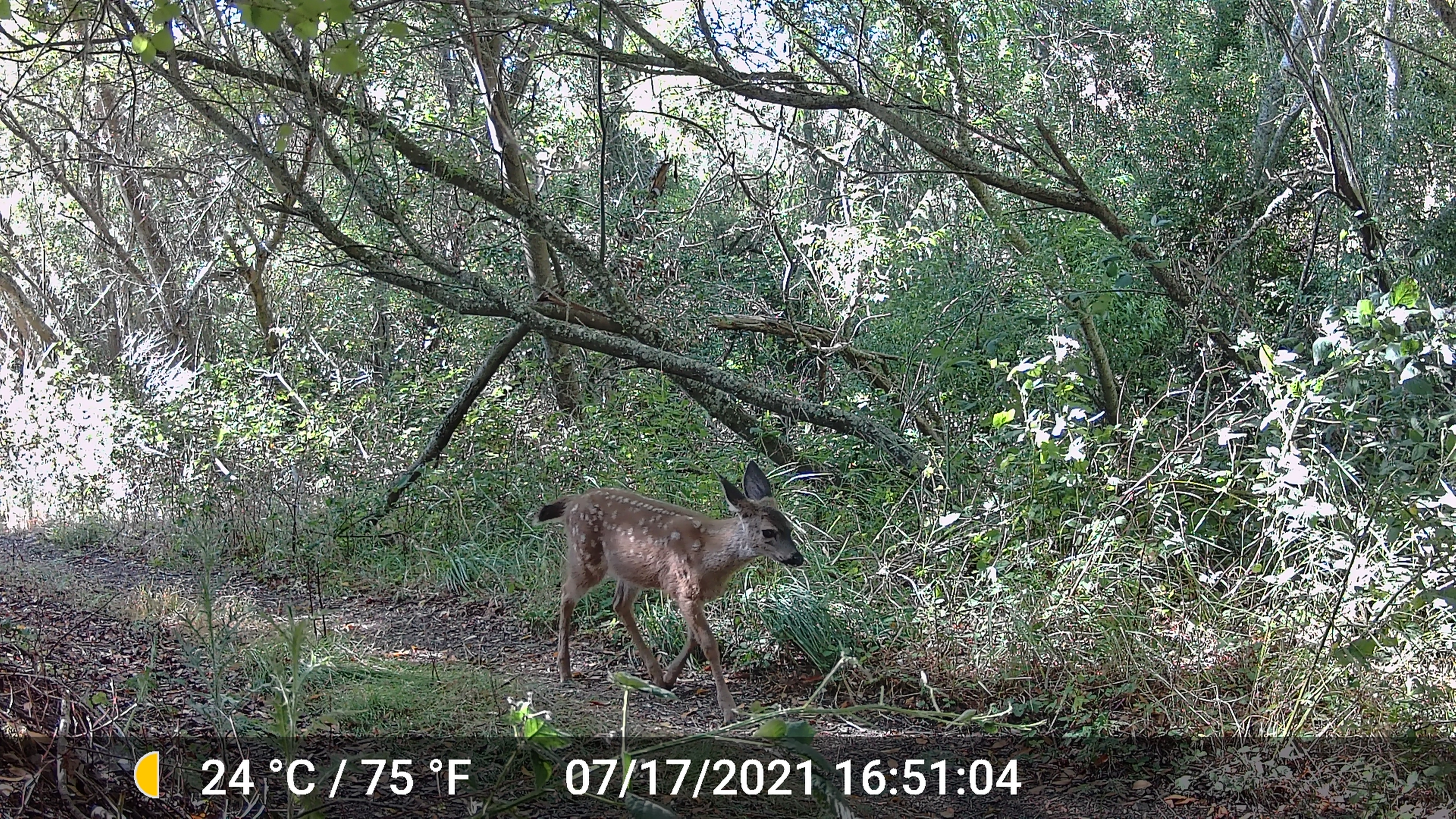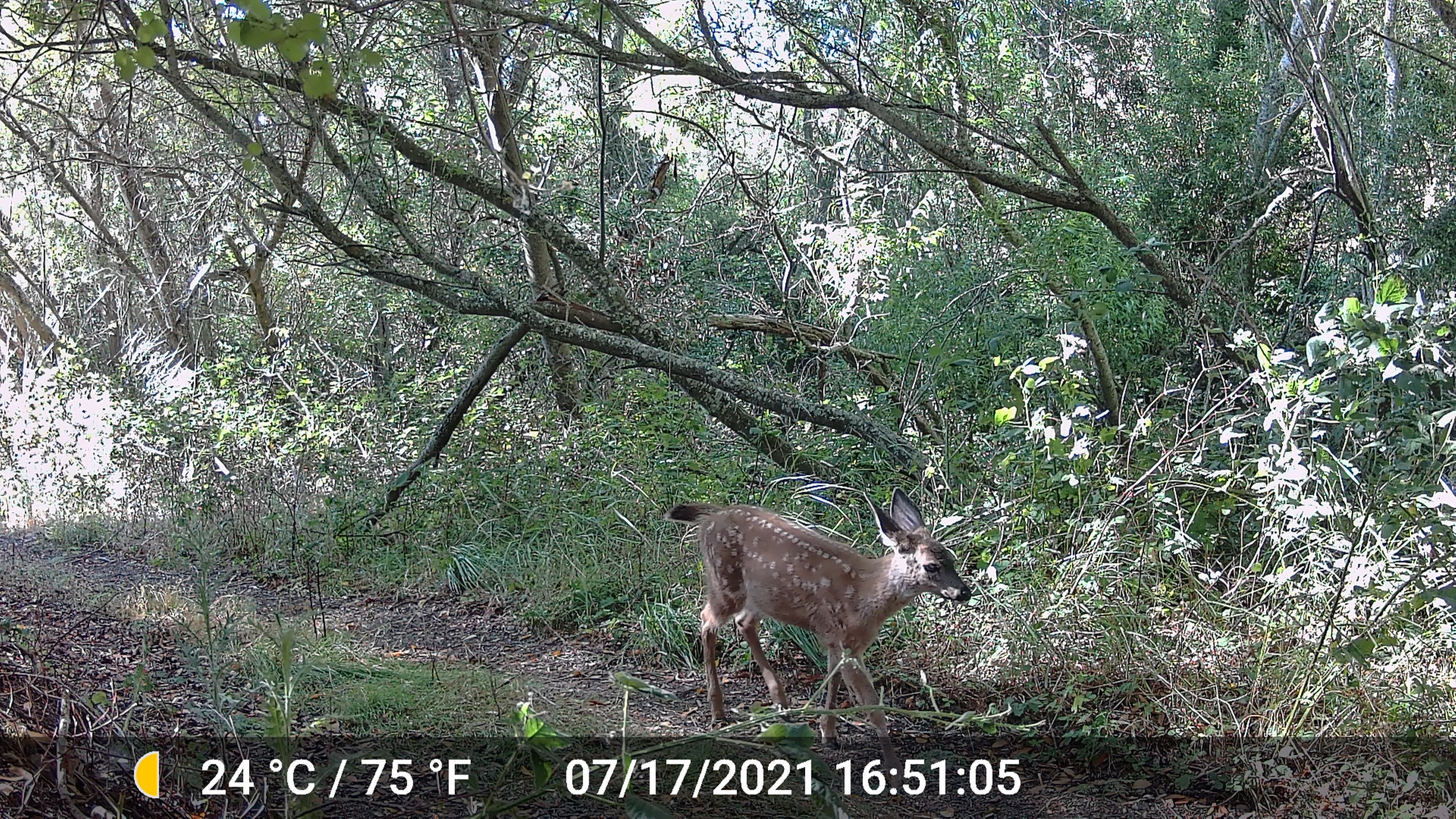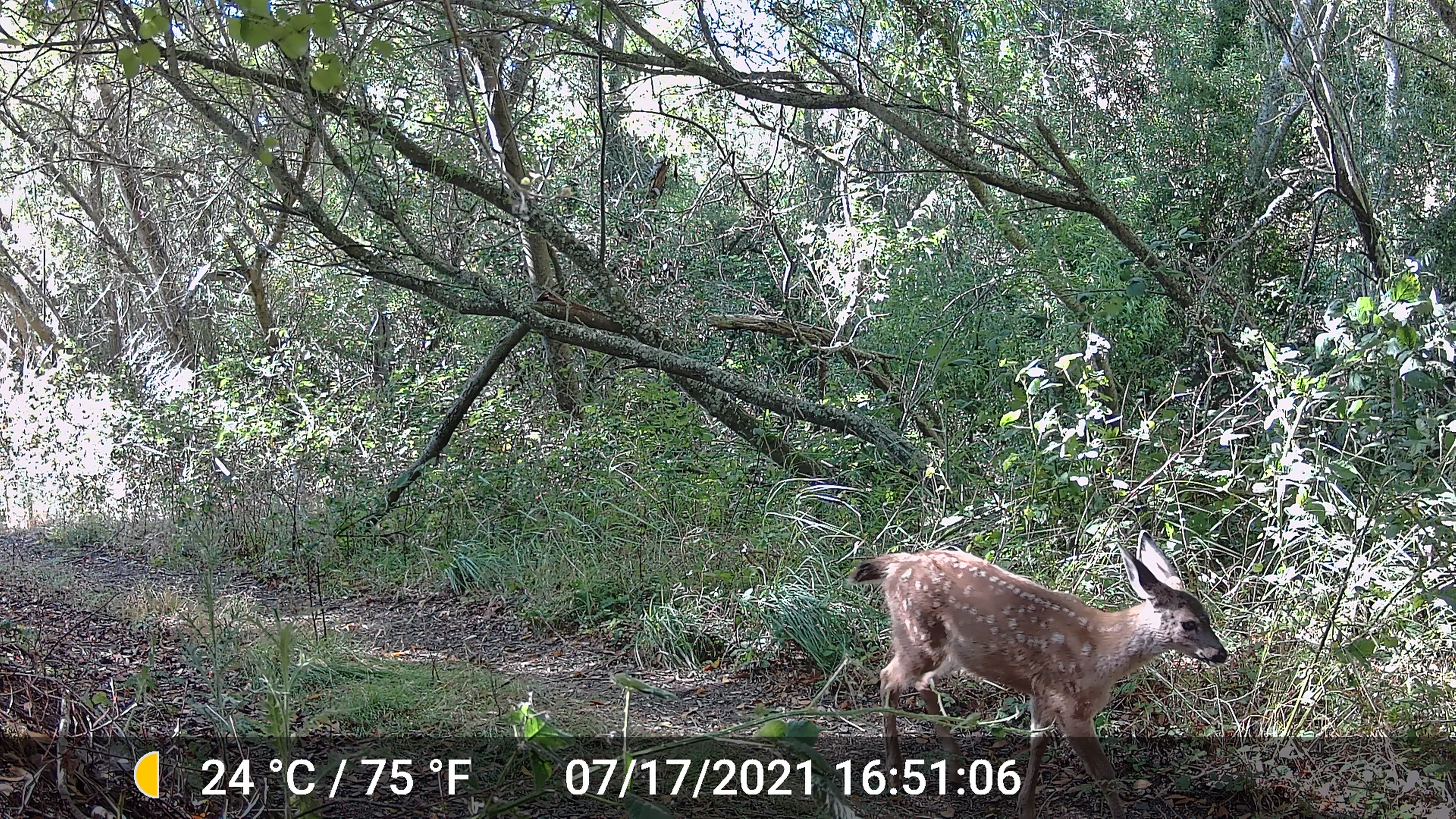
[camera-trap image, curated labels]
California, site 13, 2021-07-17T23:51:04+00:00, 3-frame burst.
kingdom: Animalia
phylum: Chordata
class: Mammalia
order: Artiodactyla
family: Cervidae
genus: Odocoileus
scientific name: Odocoileus hemionus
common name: mule deer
Mule deer (Odocoileus hemionus).